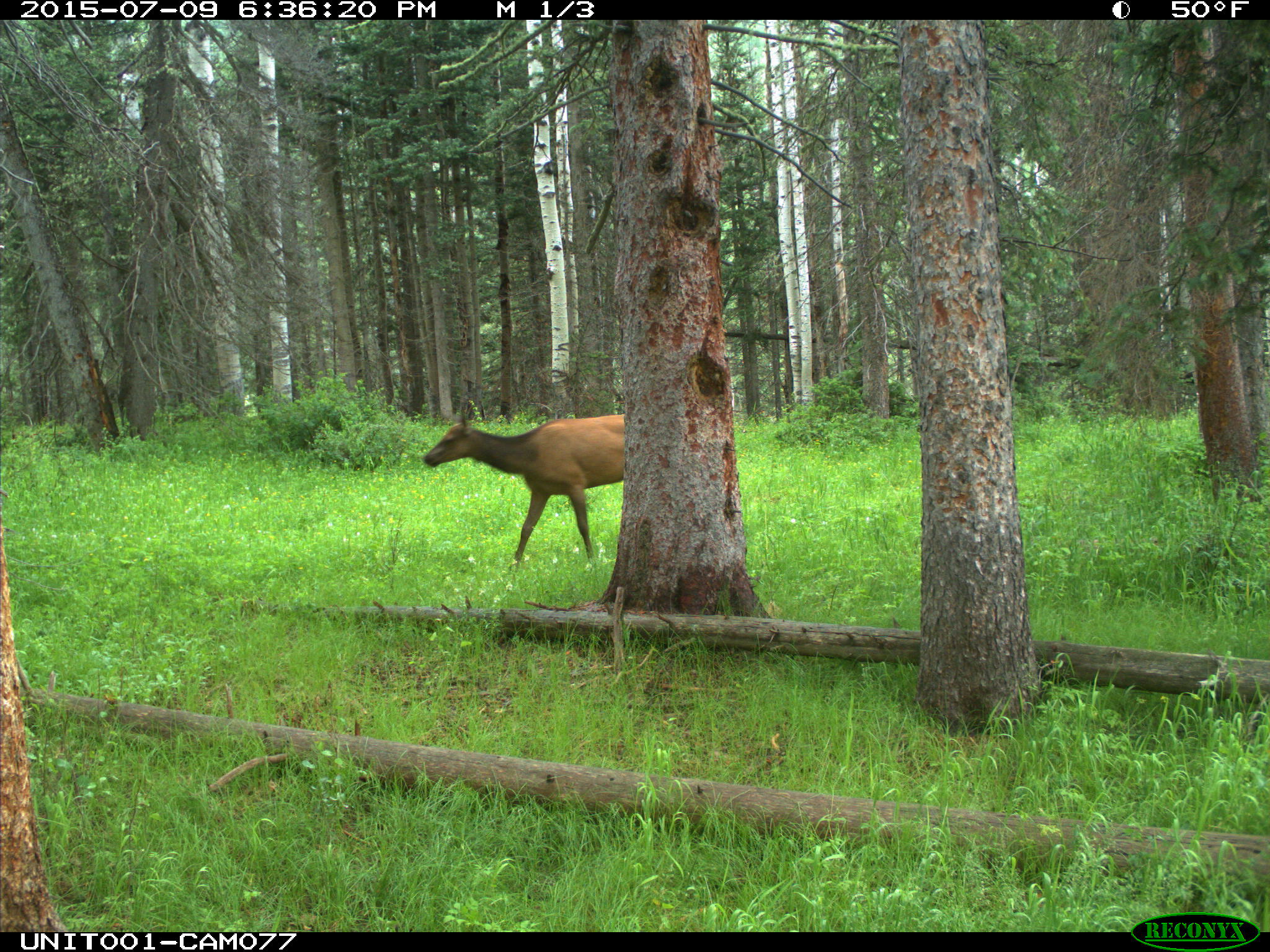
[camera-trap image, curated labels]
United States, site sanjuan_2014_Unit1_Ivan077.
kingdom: Animalia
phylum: Chordata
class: Mammalia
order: Artiodactyla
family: Cervidae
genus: Cervus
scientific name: Cervus elaphus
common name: red deer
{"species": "Cervus elaphus (red deer)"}